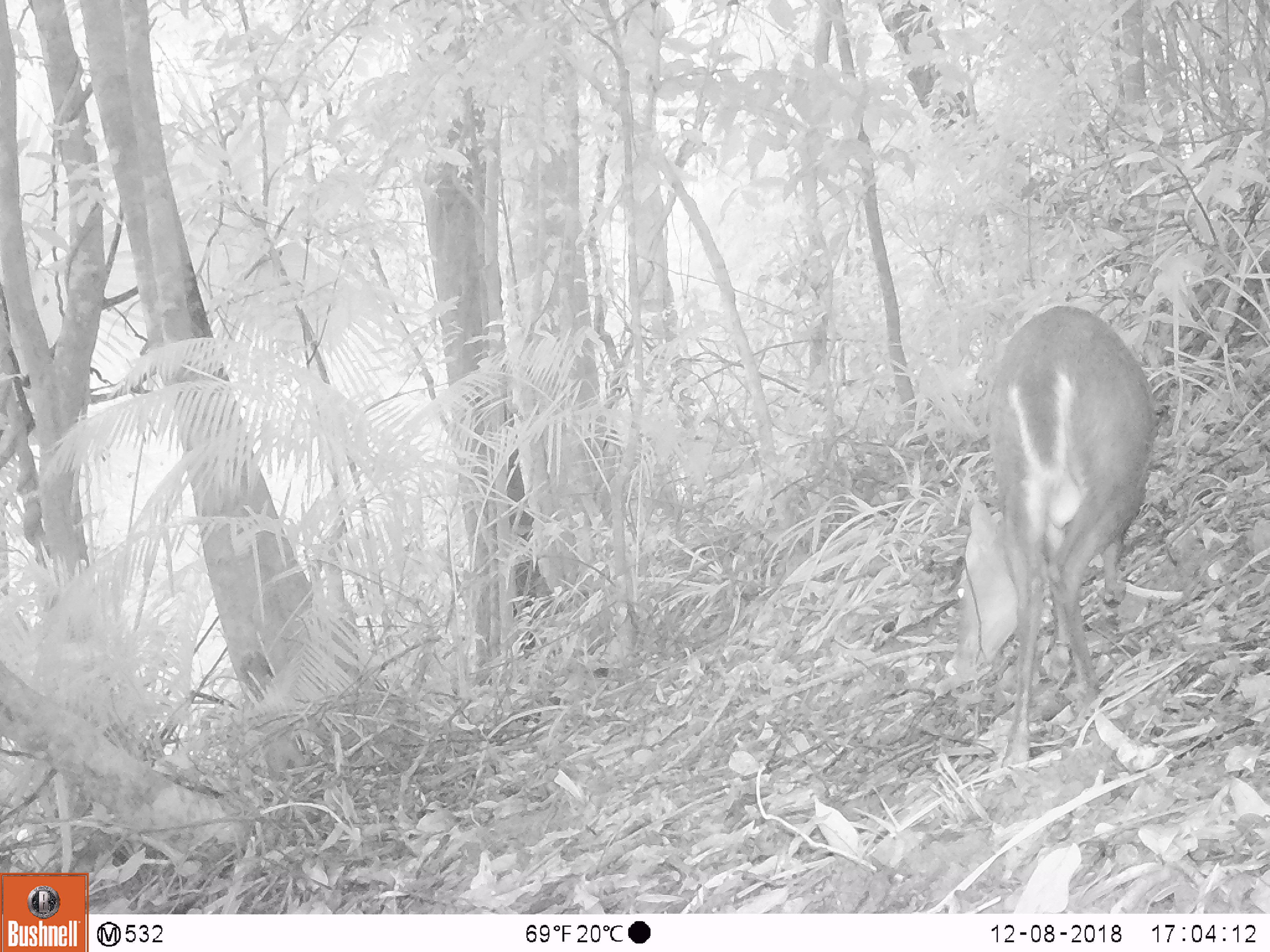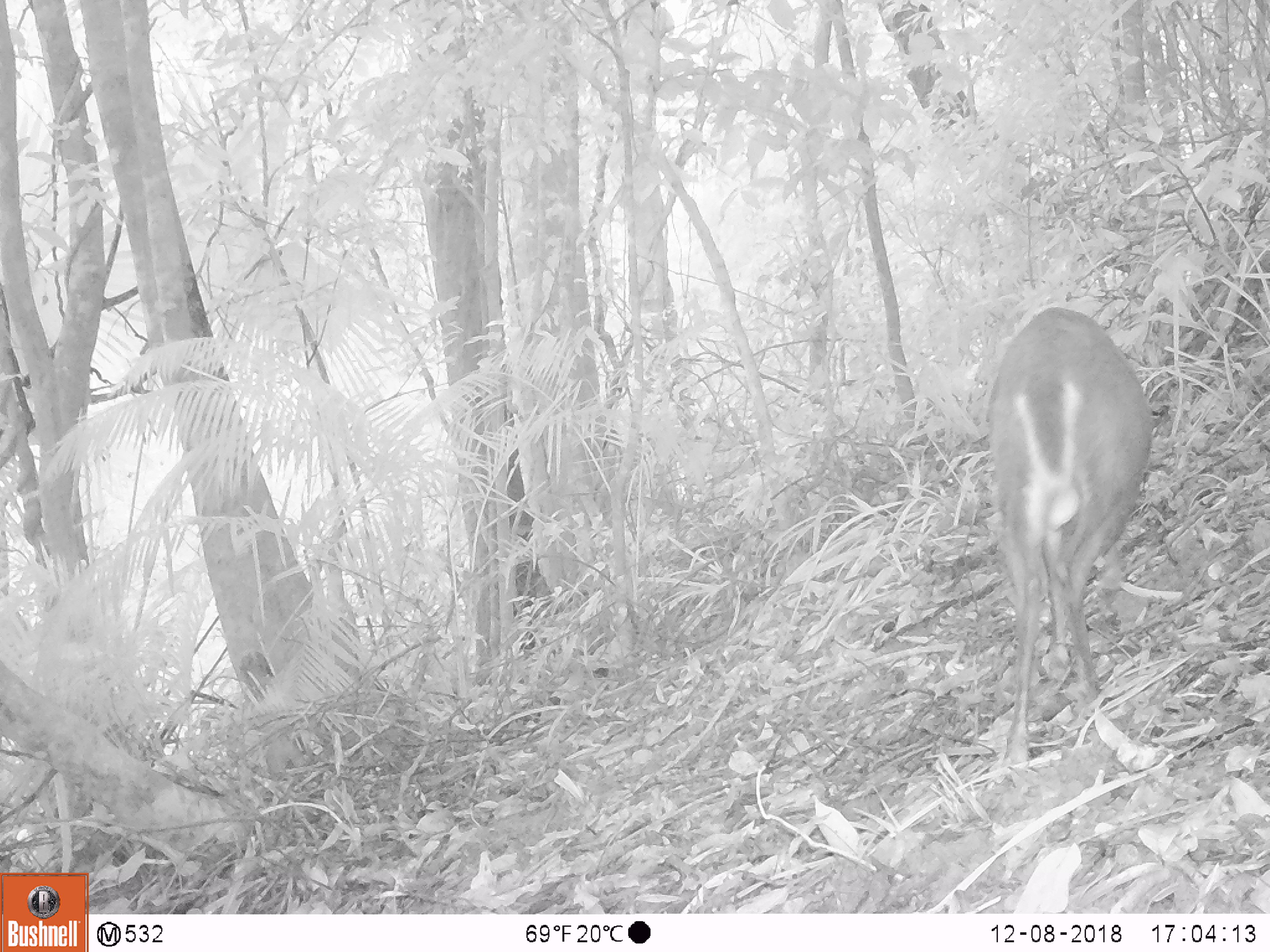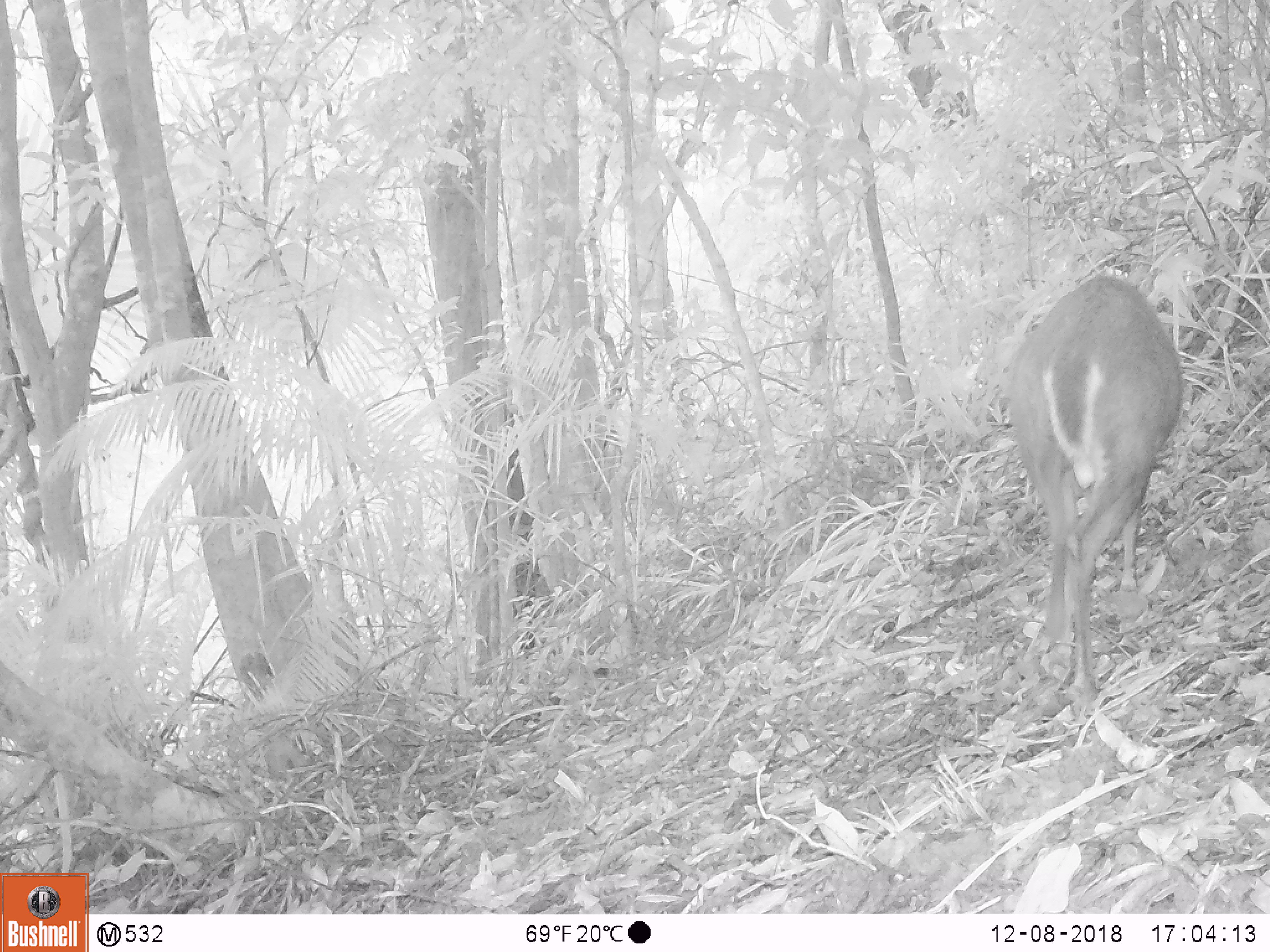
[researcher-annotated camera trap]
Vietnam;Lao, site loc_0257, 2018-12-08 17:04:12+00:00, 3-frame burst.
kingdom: Animalia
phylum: Chordata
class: Mammalia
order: Artiodactyla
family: Cervidae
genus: Muntiacus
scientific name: Muntiacus rooseveltorum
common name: roosevelt's muntjac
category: roosevelts muntjac group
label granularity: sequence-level